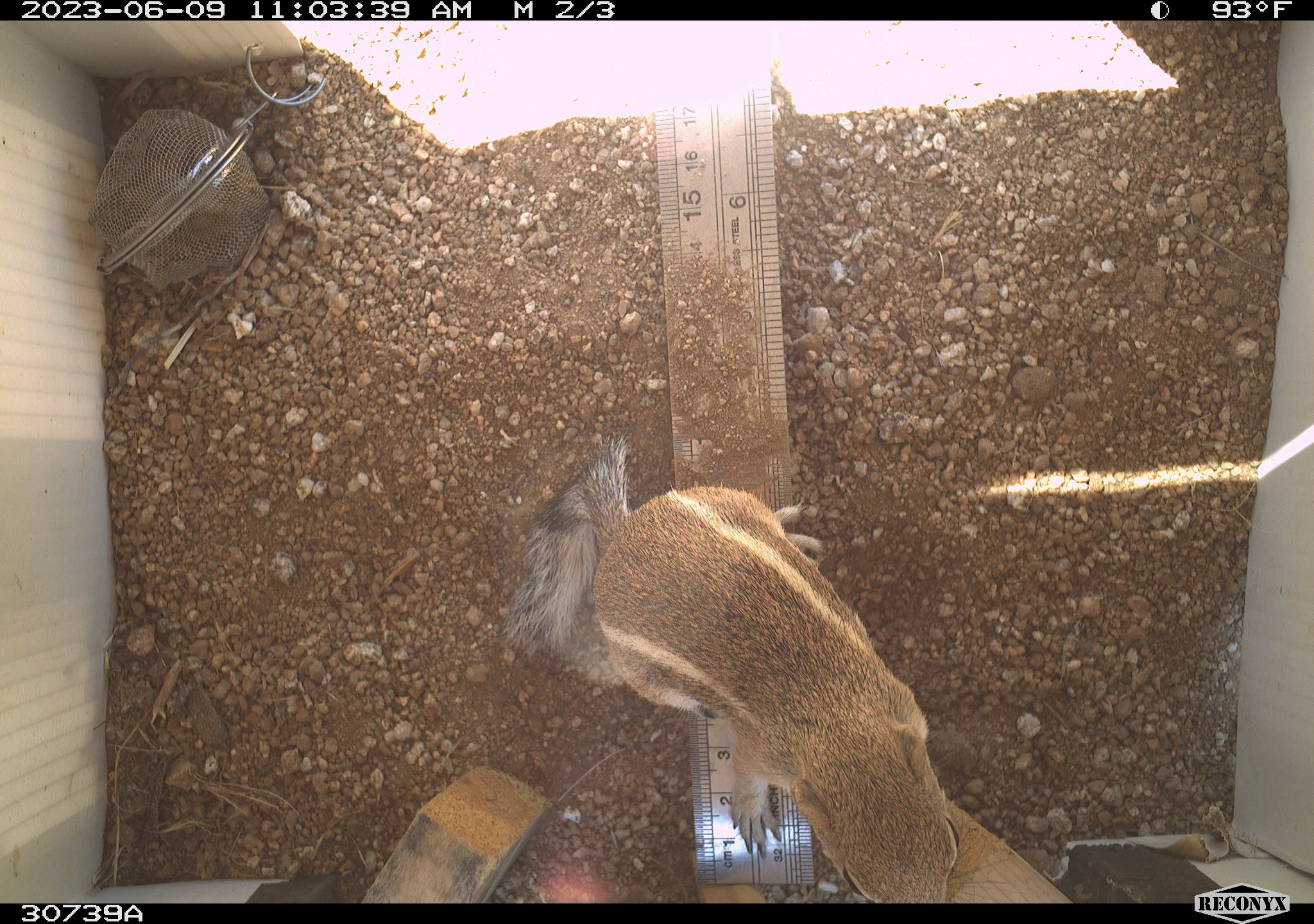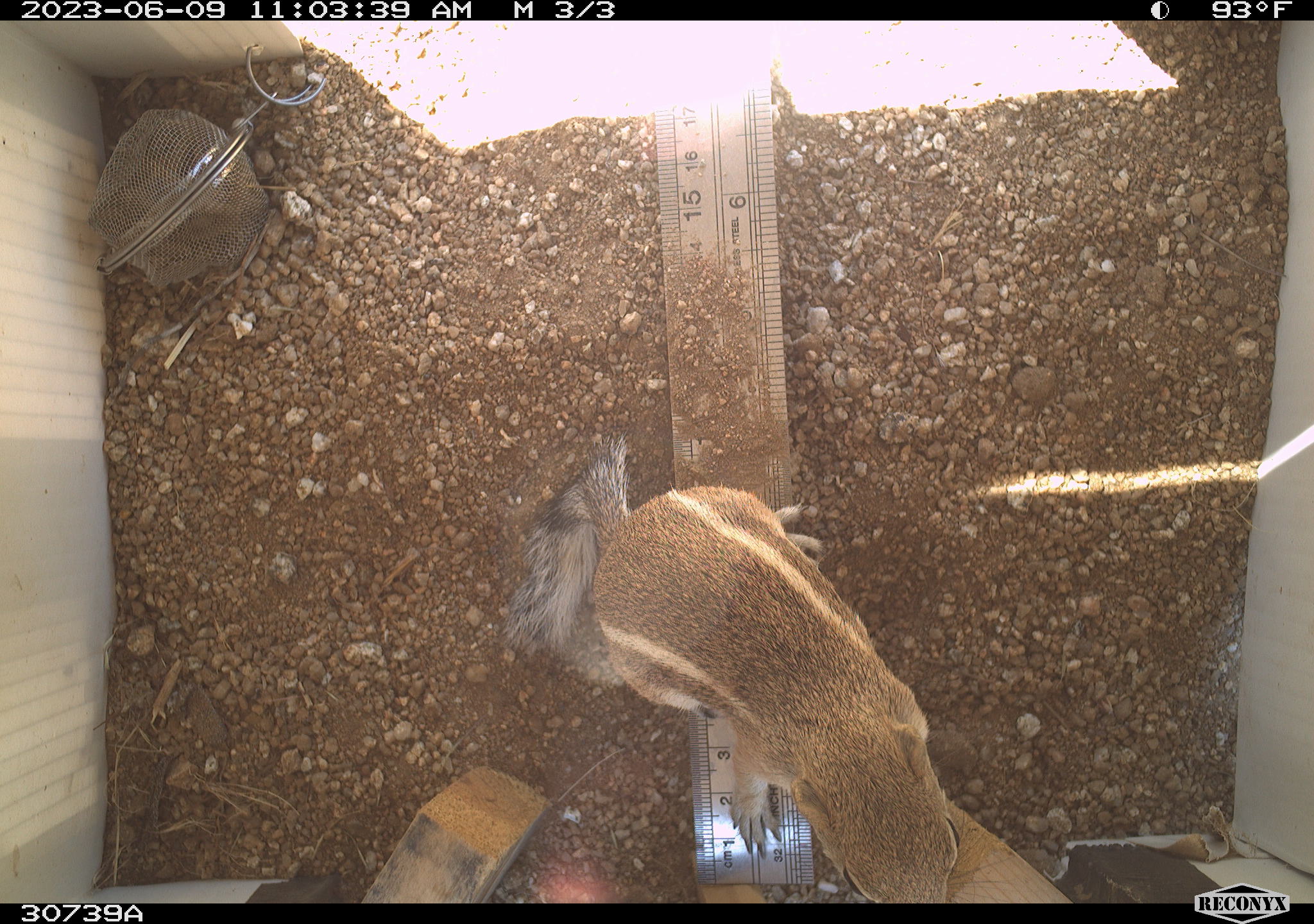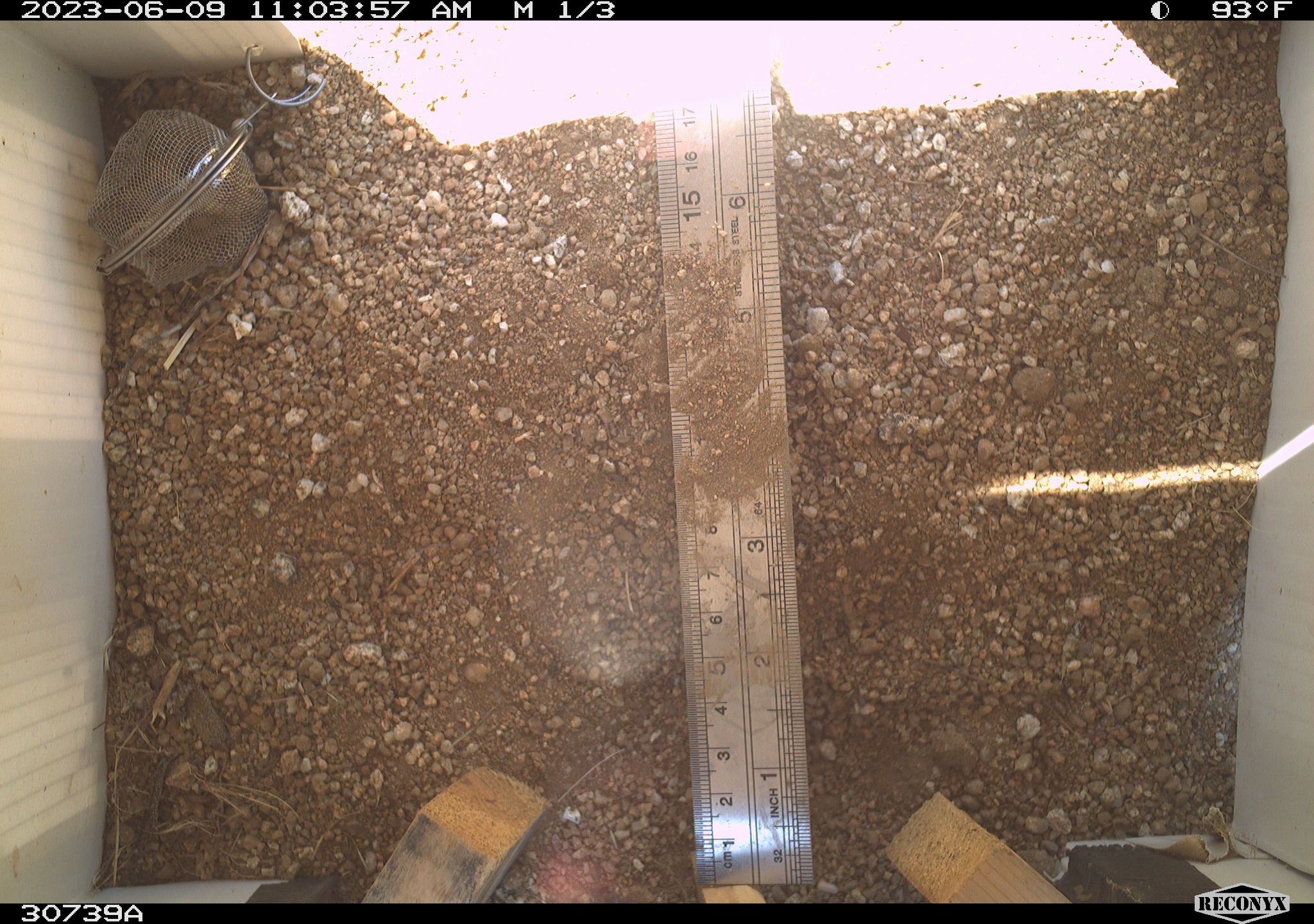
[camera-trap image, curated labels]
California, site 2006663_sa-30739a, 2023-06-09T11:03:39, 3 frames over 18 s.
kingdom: Animalia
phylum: Chordata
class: Mammalia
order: Rodentia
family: Sciuridae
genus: Ammospermophilus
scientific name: Ammospermophilus leucurus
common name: white-tailed antelope squirrel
White-tailed antelope squirrel (Ammospermophilus leucurus).